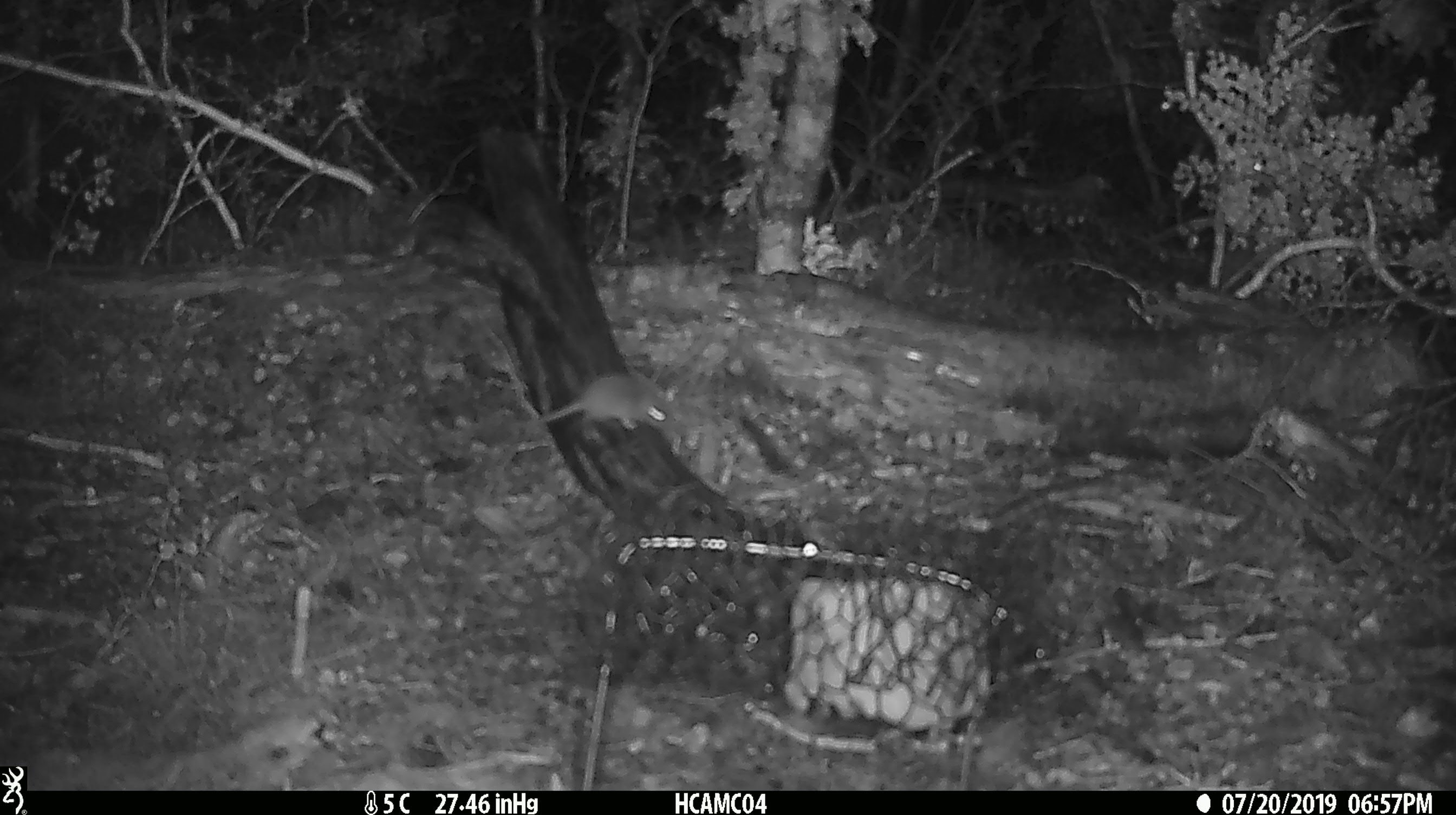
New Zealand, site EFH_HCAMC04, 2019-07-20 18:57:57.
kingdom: Animalia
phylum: Chordata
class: Mammalia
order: Rodentia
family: Muridae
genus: Mus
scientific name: Mus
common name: mouse